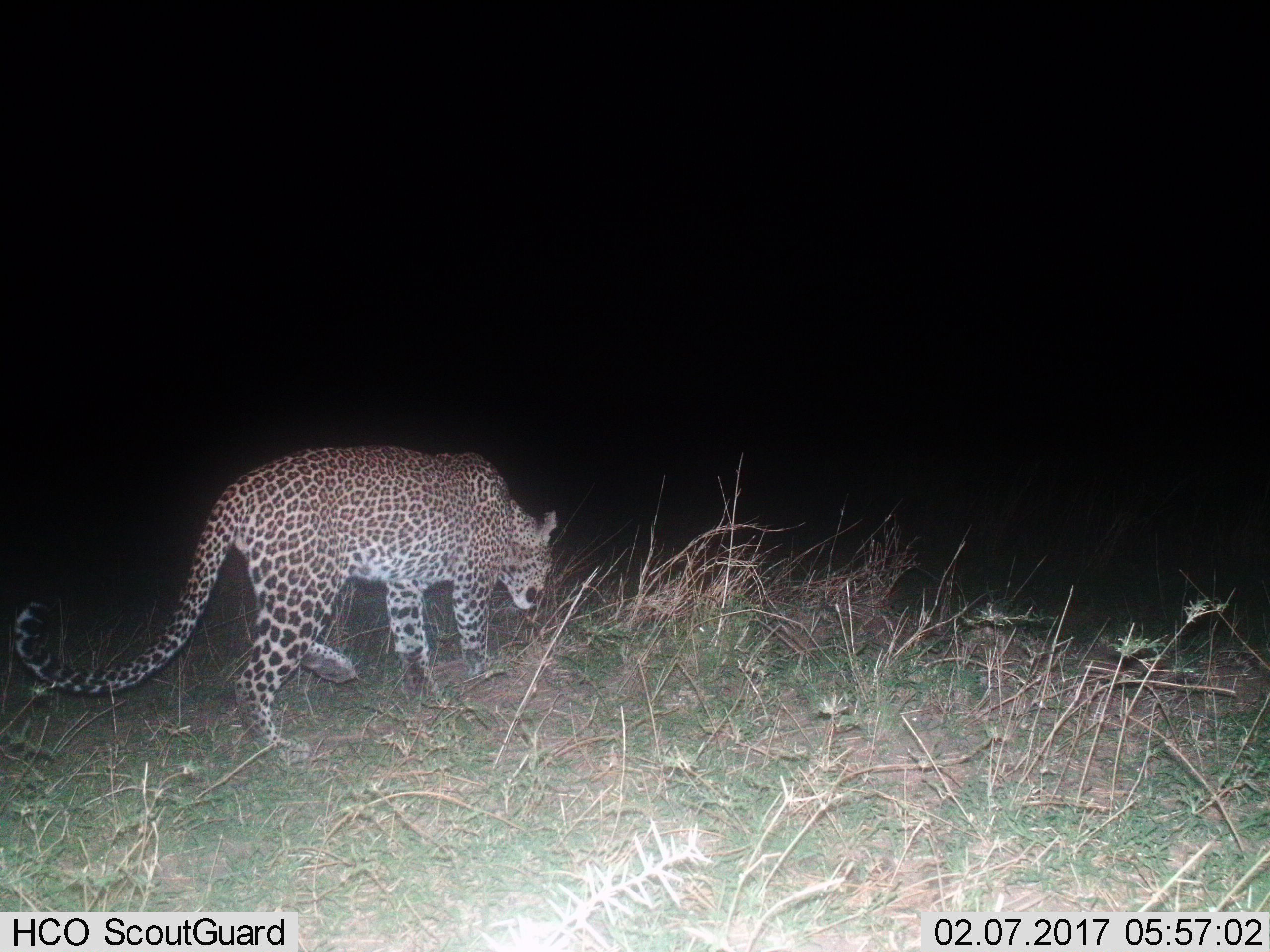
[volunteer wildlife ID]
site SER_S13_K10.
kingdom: Animalia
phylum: Chordata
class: Mammalia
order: Carnivora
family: Felidae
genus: Panthera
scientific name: Panthera pardus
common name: leopard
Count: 1.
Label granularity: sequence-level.